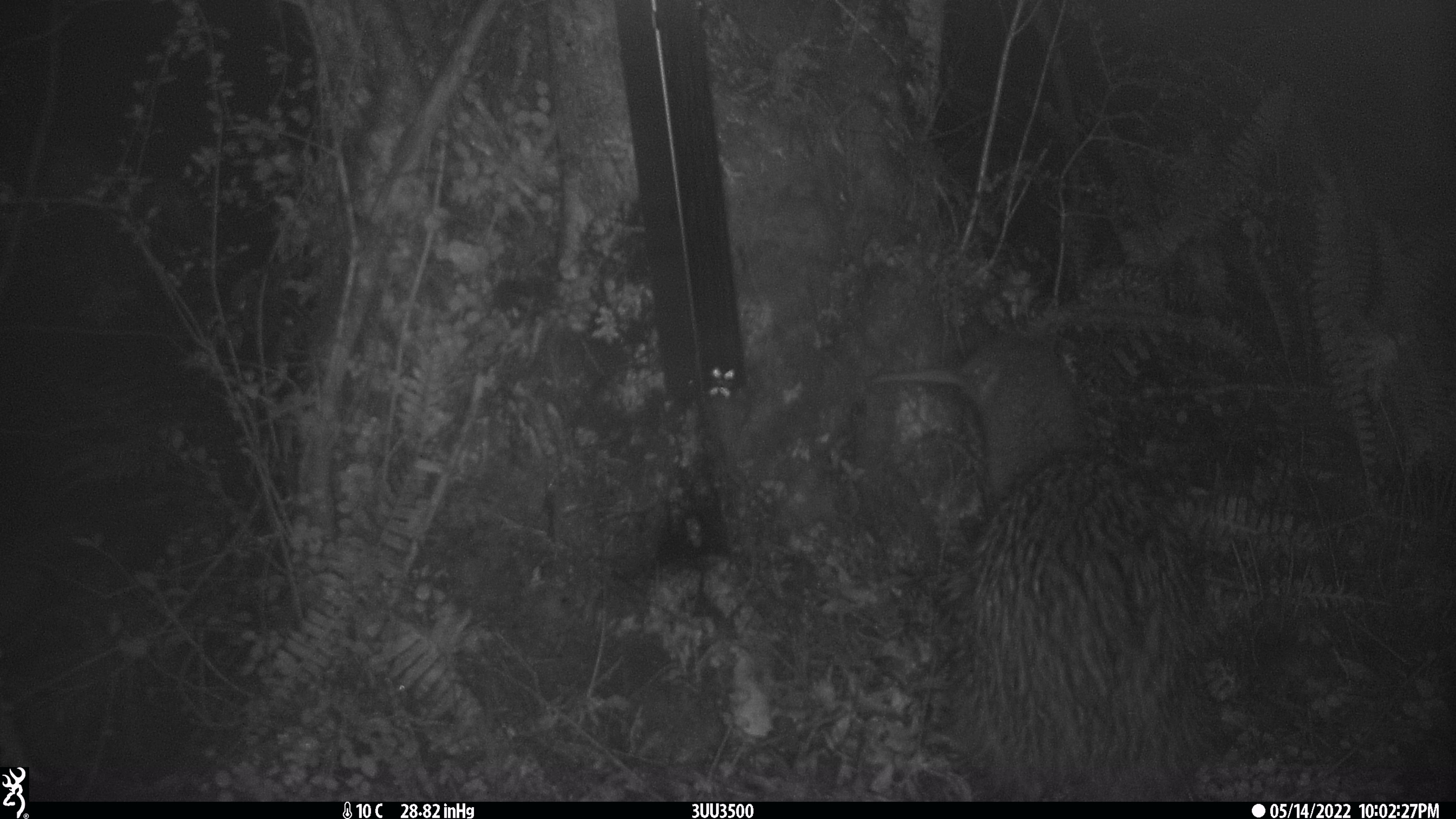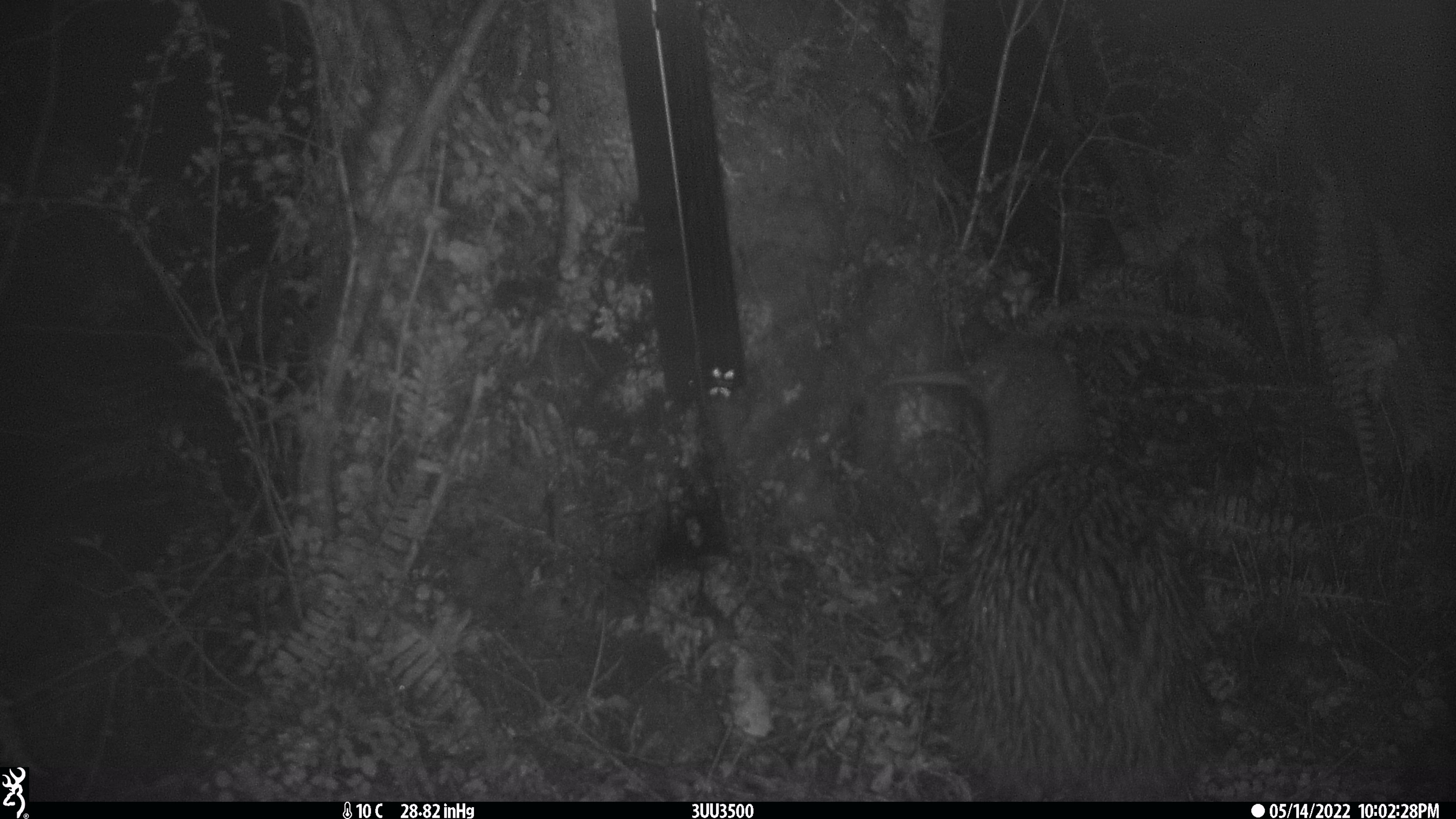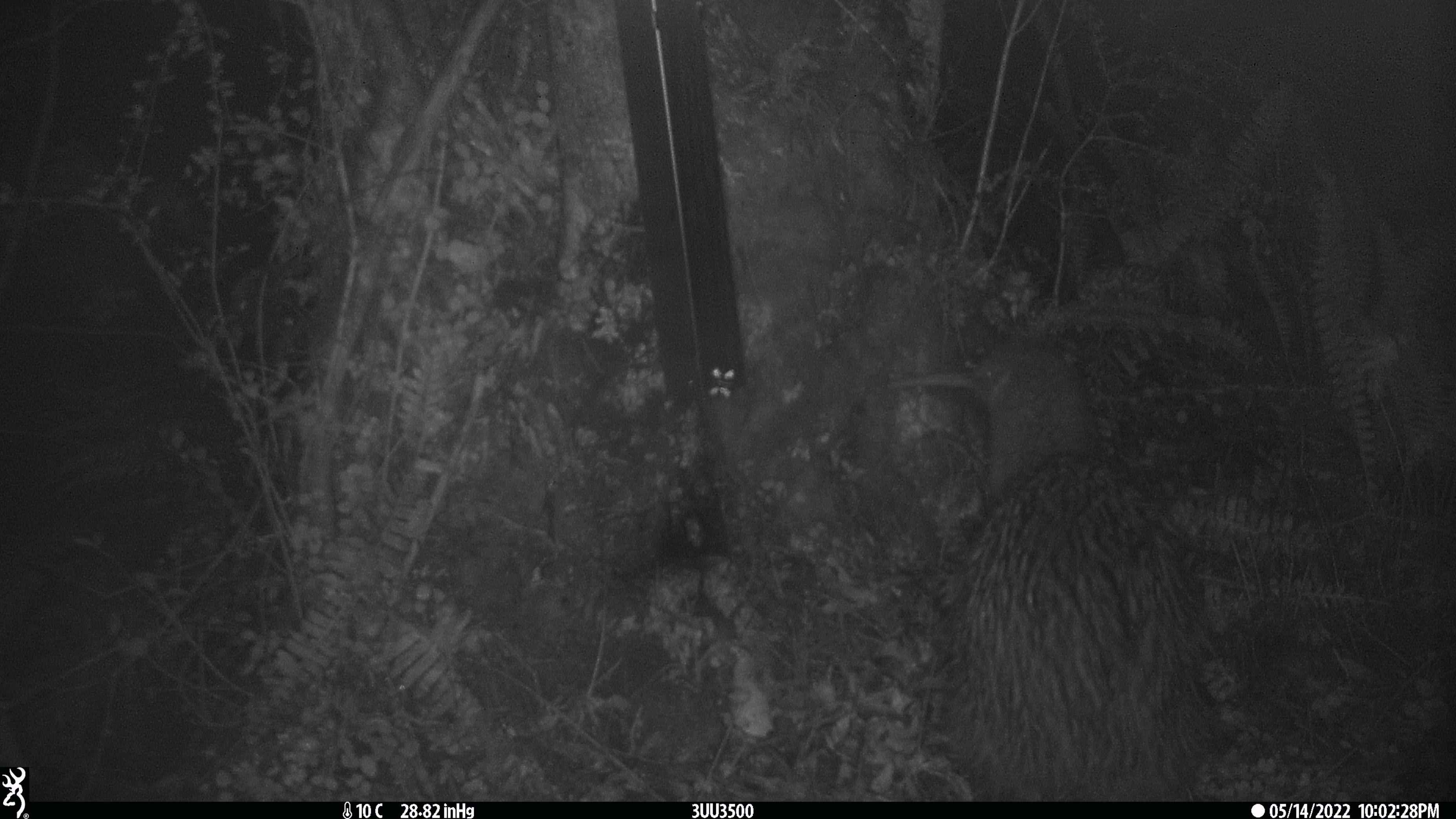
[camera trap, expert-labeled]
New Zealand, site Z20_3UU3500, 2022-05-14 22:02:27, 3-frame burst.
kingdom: Animalia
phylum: Chordata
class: Aves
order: Apterygiformes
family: Apterygidae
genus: Apteryx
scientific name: Apteryx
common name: kiwi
Kiwi (Apteryx).